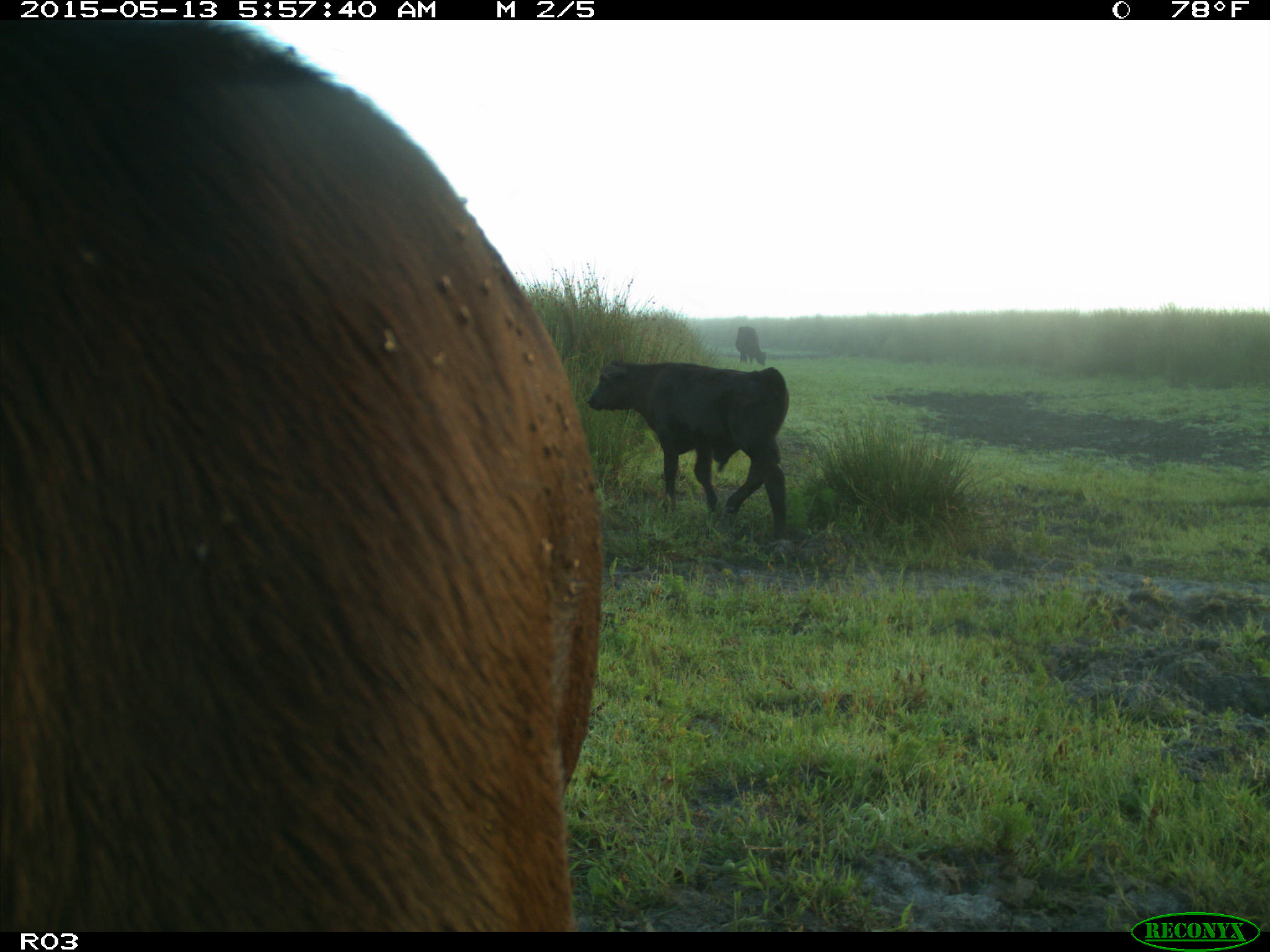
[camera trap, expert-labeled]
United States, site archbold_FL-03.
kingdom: Animalia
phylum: Chordata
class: Mammalia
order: Artiodactyla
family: Bovidae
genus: Bos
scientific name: Bos taurus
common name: domestic cow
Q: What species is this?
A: Bos taurus (domestic cow).